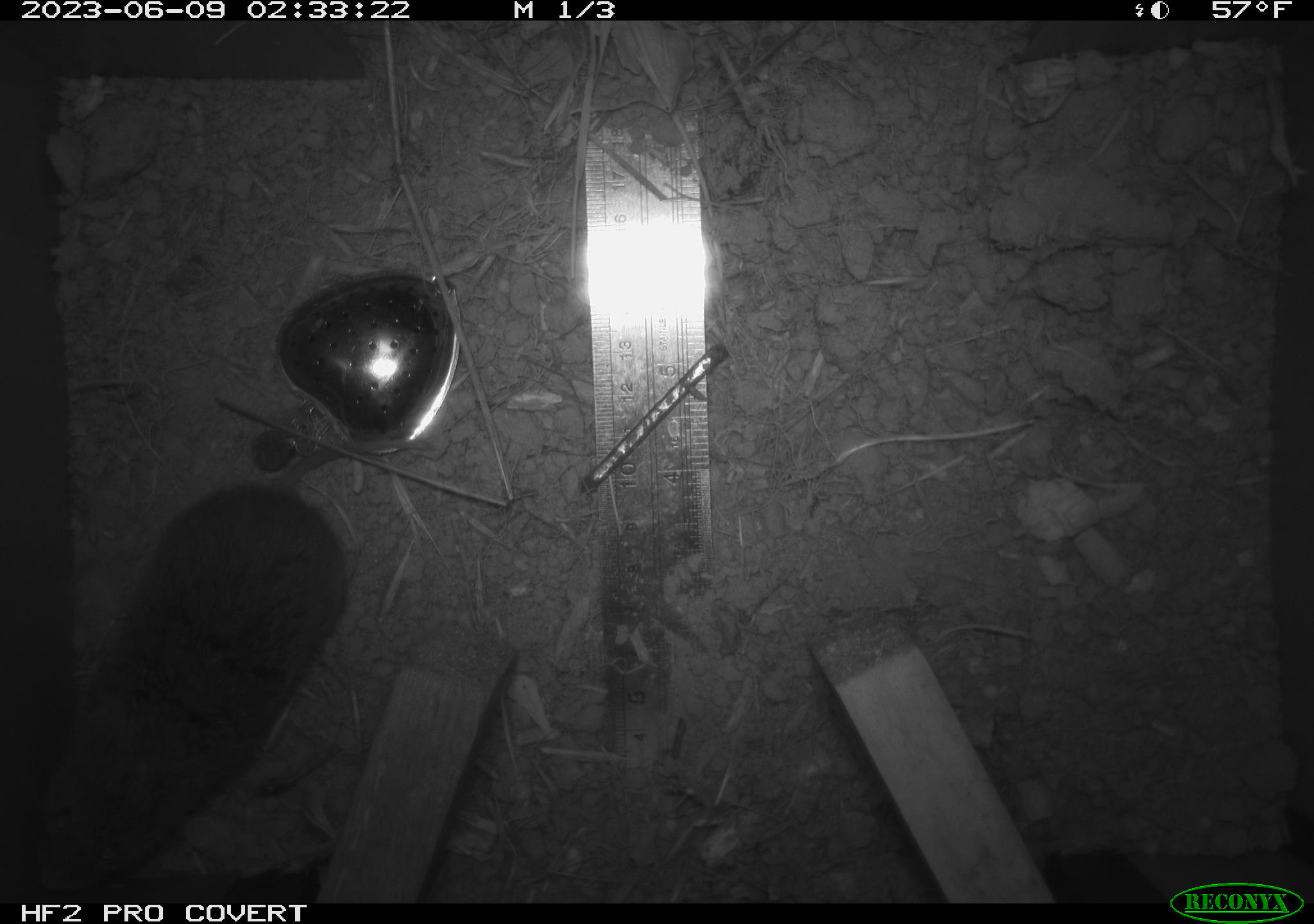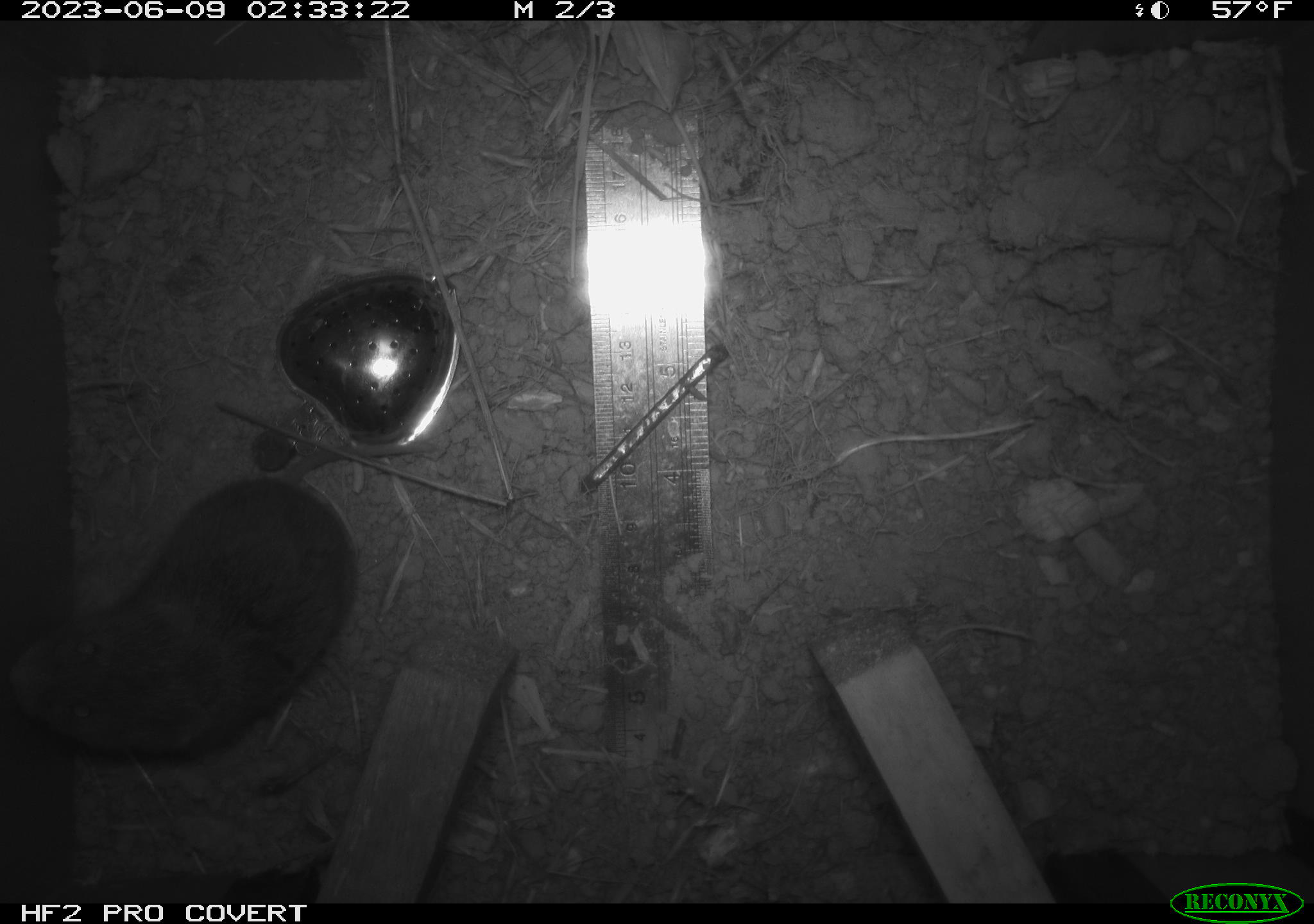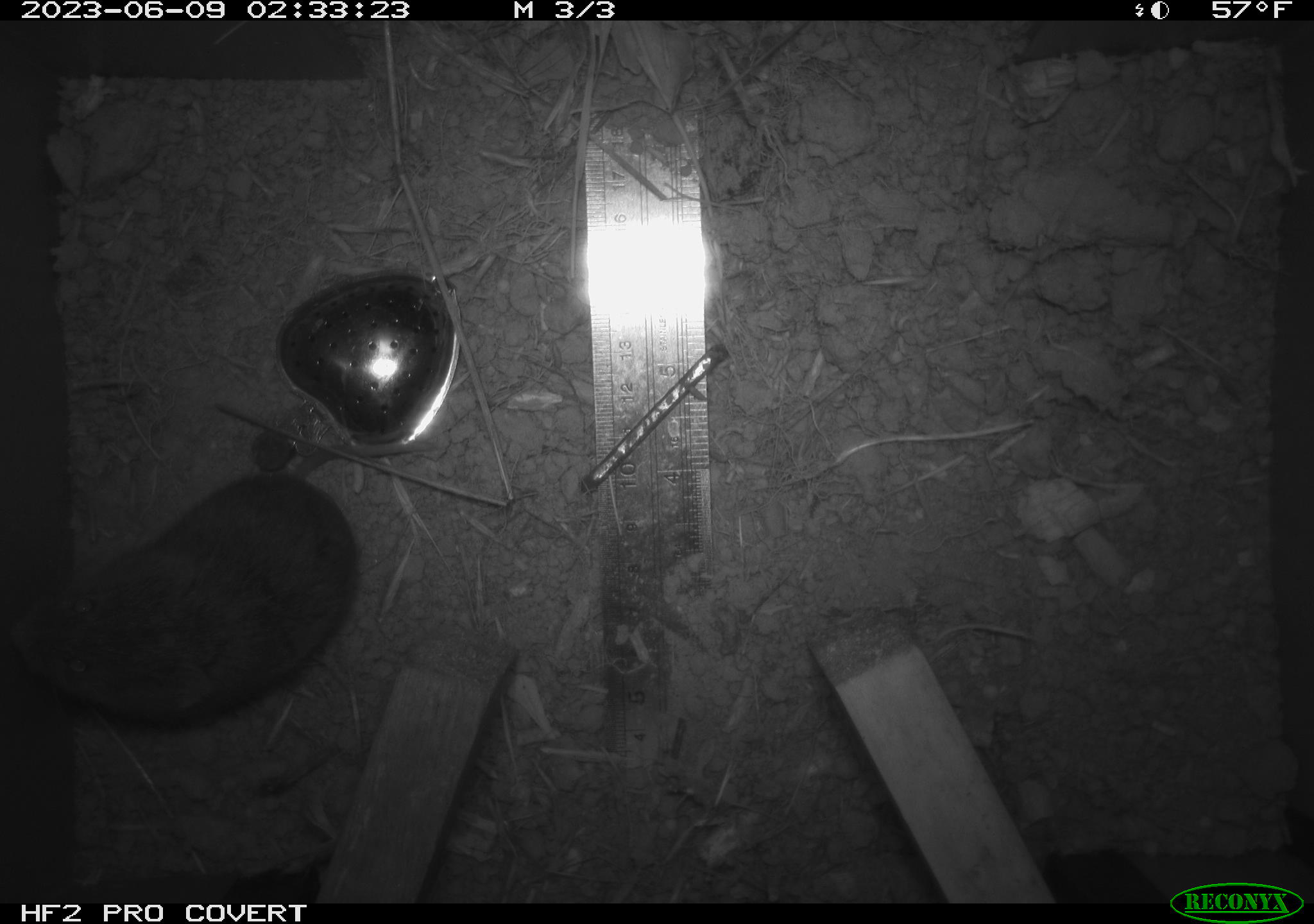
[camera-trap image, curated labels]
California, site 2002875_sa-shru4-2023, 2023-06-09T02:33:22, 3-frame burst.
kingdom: Animalia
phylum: Chordata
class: Mammalia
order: Rodentia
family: Cricetidae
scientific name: Arvicolinae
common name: voles, lemmings, and muskrats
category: arvicolinae subfamily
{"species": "arvicolinae subfamily (voles, lemmings, and muskrats) (Arvicolinae)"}